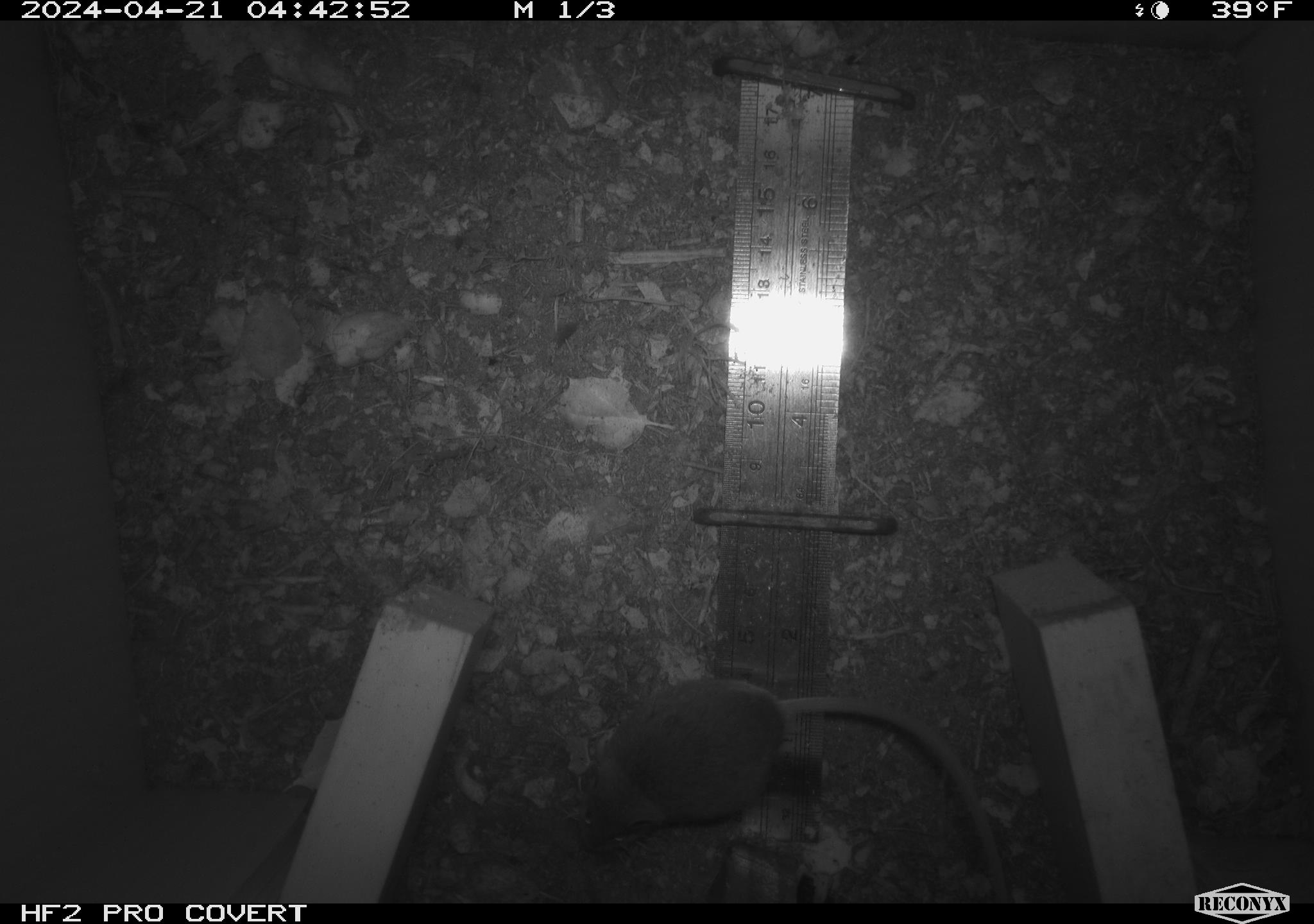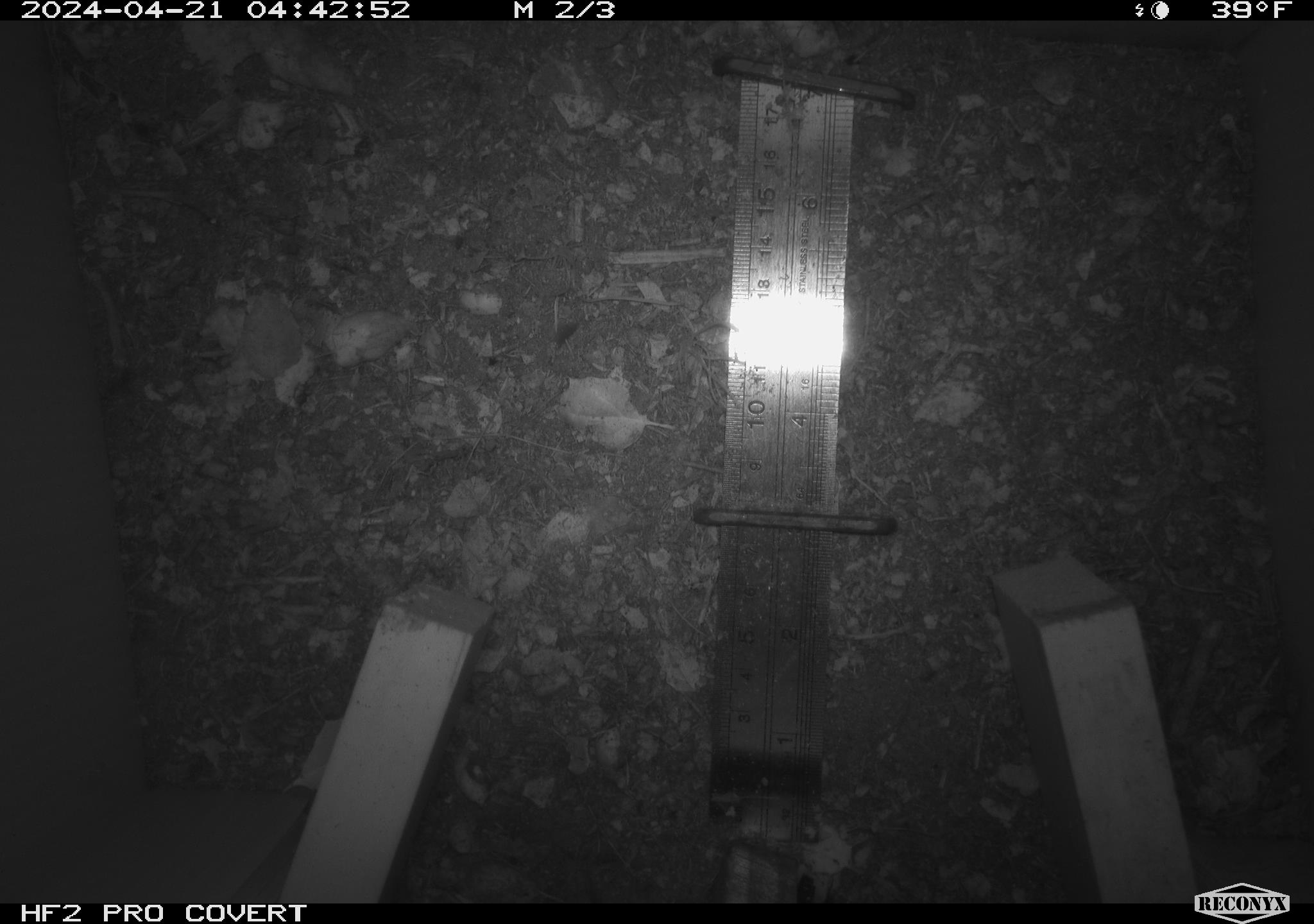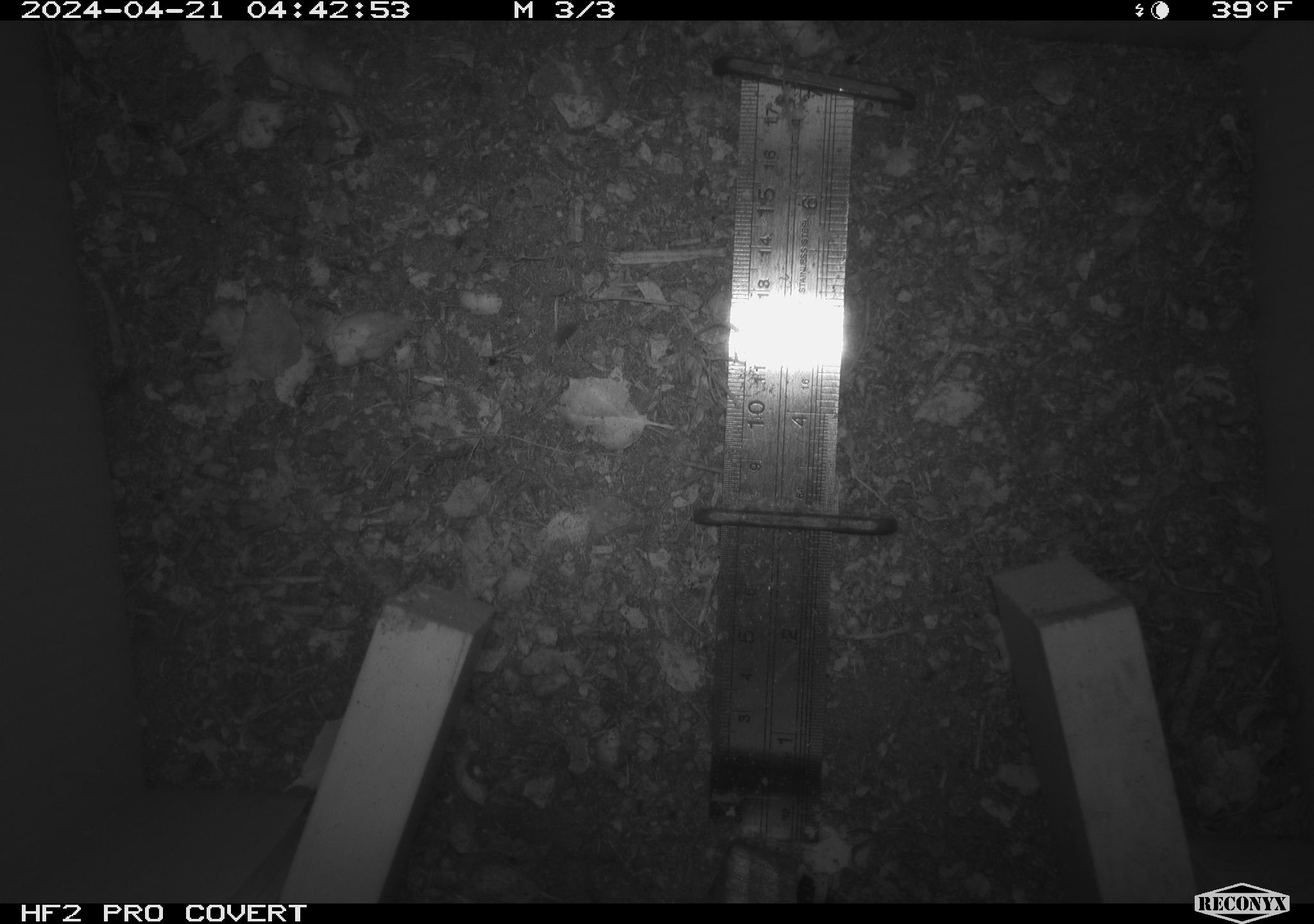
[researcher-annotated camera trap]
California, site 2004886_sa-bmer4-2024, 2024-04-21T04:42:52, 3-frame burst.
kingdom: Animalia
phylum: Chordata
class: Mammalia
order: Rodentia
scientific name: Rodentia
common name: mouse species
Mouse species (Rodentia).